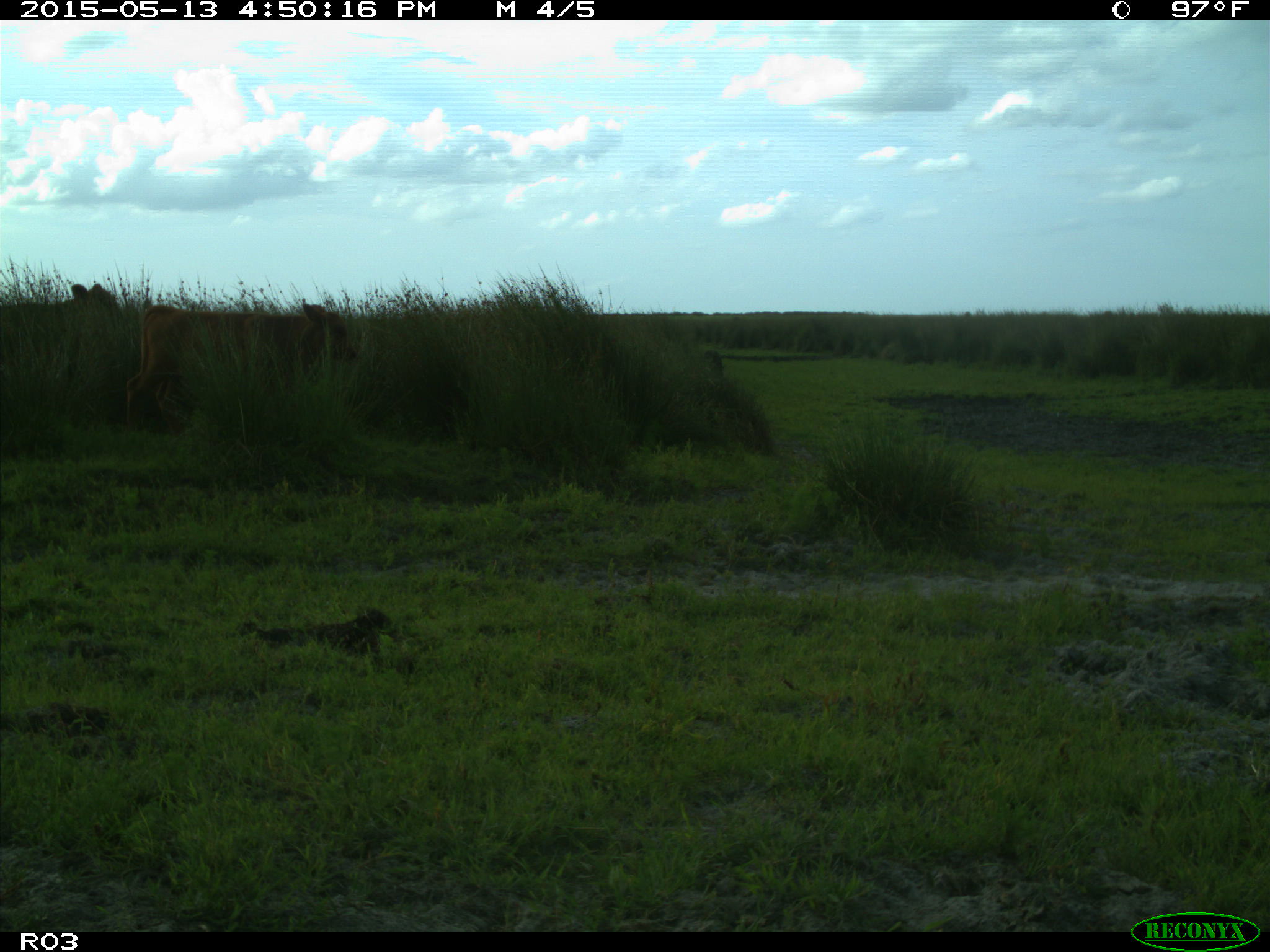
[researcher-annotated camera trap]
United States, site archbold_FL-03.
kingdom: Animalia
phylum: Chordata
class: Mammalia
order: Artiodactyla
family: Bovidae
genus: Bos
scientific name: Bos taurus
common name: domestic cow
Bos taurus (domestic cow).